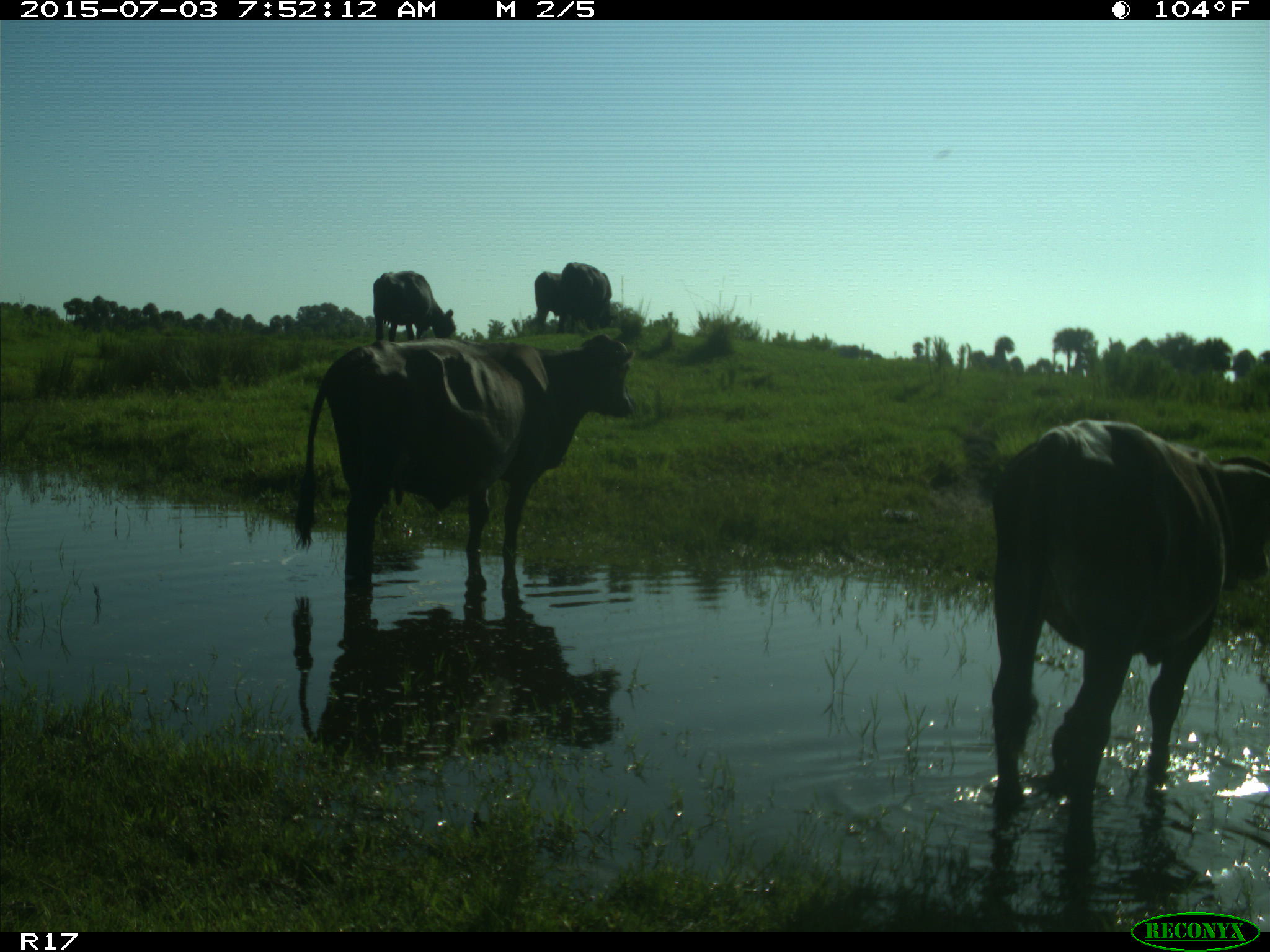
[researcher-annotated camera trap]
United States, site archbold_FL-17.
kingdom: Animalia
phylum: Chordata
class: Mammalia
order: Artiodactyla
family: Bovidae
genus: Bos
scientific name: Bos taurus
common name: domestic cow